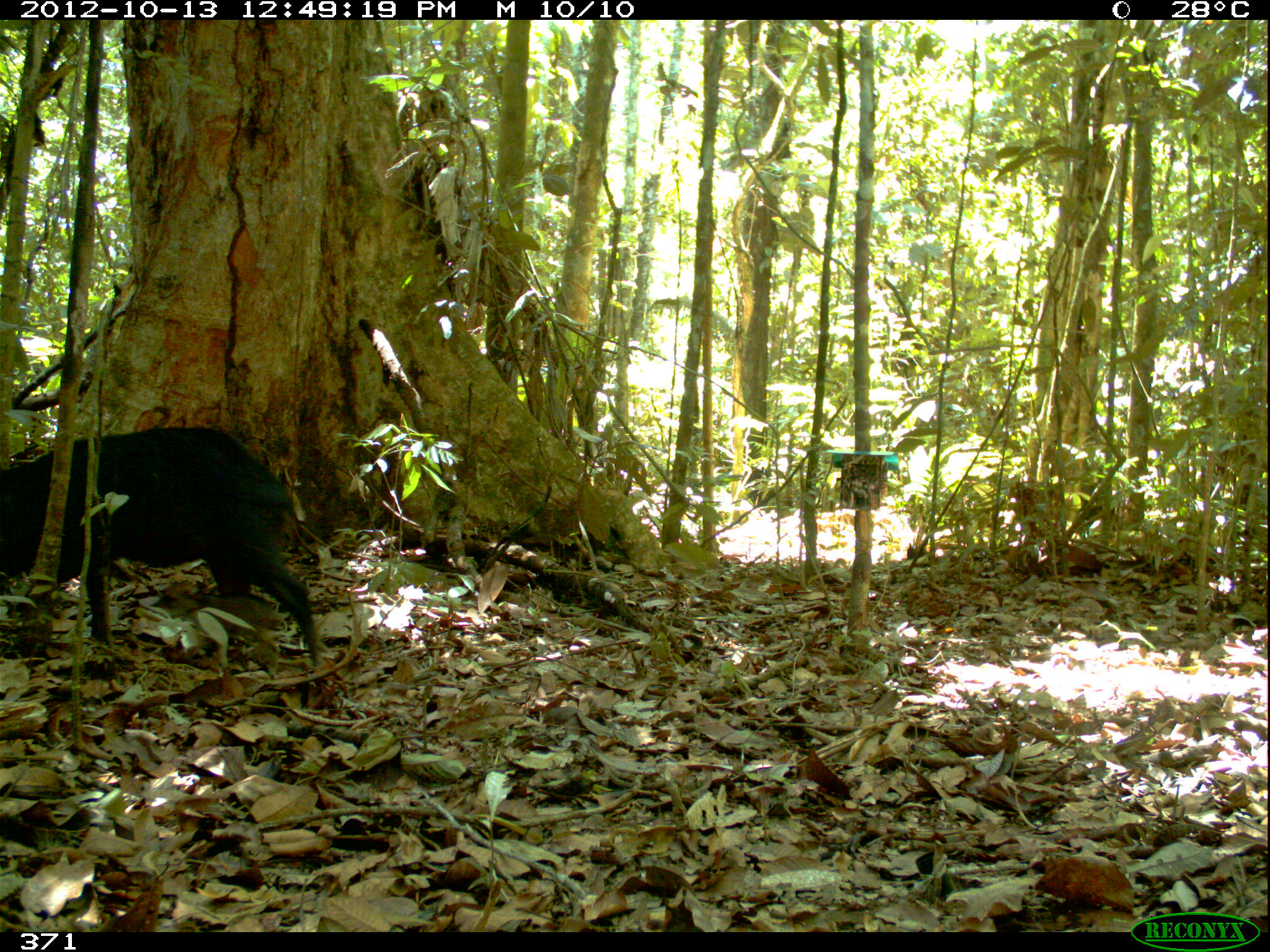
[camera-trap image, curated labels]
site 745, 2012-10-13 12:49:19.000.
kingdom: Animalia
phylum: Chordata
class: Mammalia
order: Artiodactyla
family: Tayassuidae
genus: Tayassu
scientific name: Tayassu pecari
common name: white-lipped peccary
Tayassu pecari (white-lipped peccary).